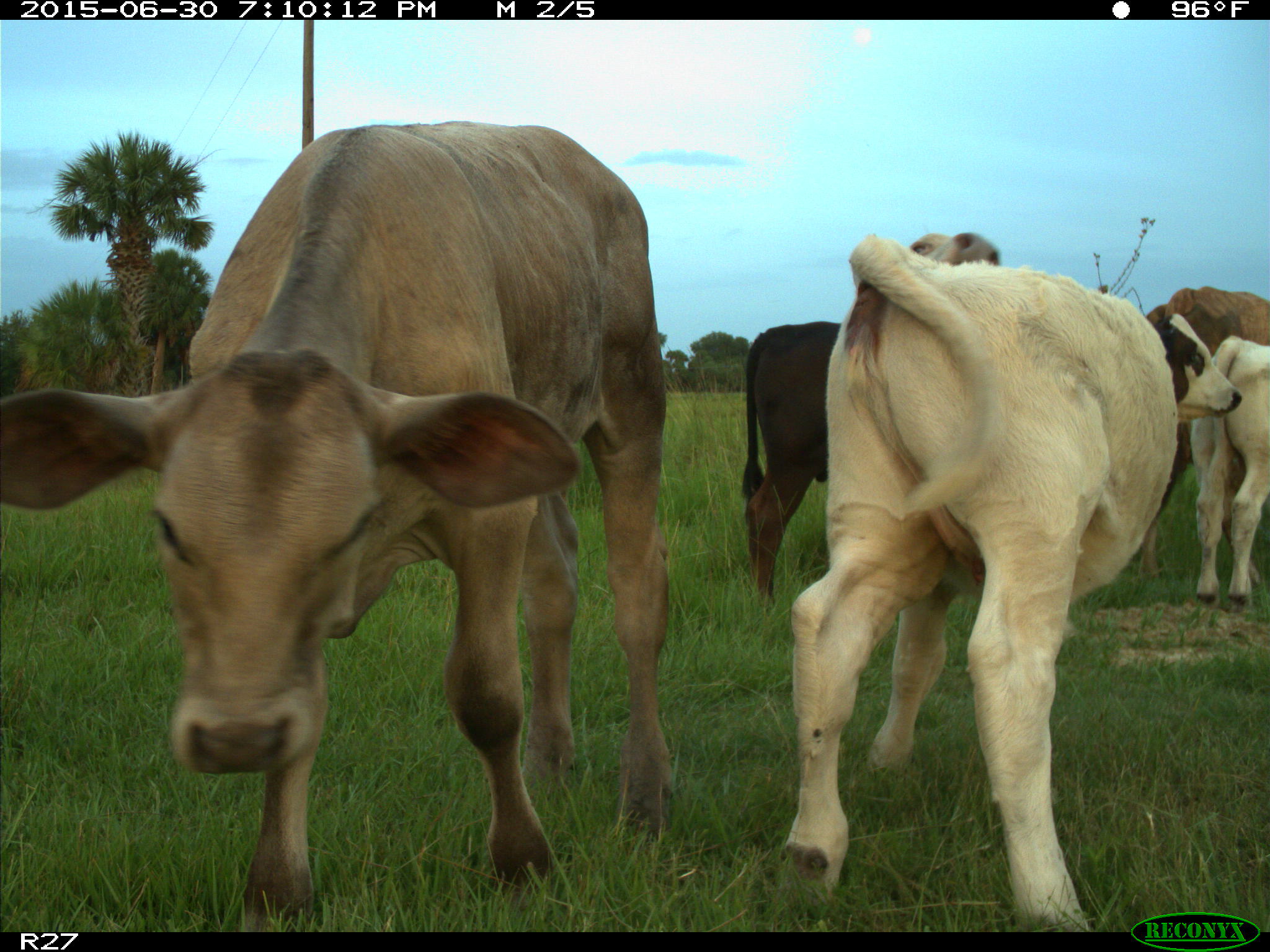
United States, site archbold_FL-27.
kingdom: Animalia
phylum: Chordata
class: Mammalia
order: Artiodactyla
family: Bovidae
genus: Bos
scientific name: Bos taurus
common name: domestic cow